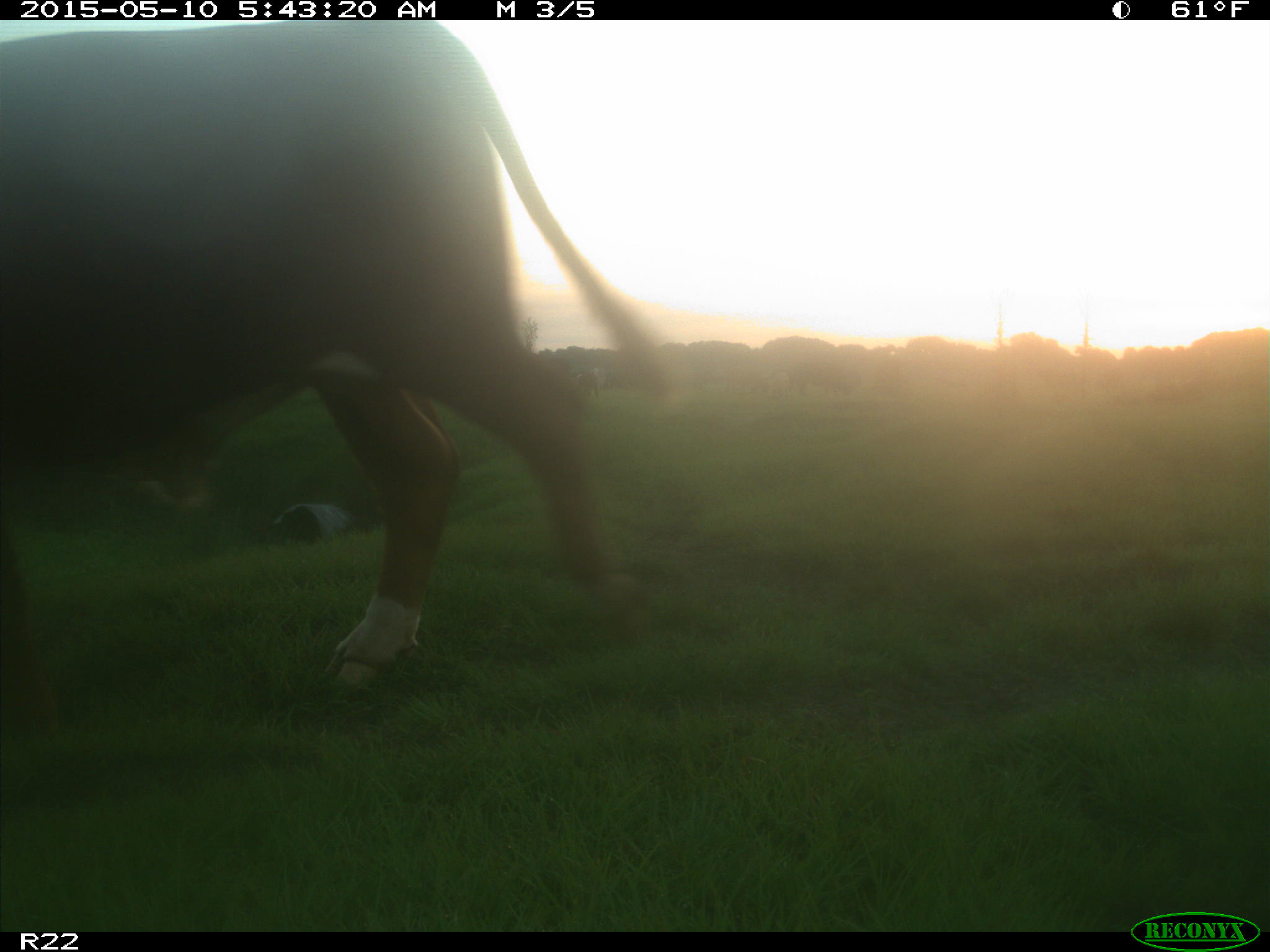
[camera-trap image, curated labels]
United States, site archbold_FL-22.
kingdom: Animalia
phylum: Chordata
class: Mammalia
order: Artiodactyla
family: Bovidae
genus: Bos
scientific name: Bos taurus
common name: domestic cow